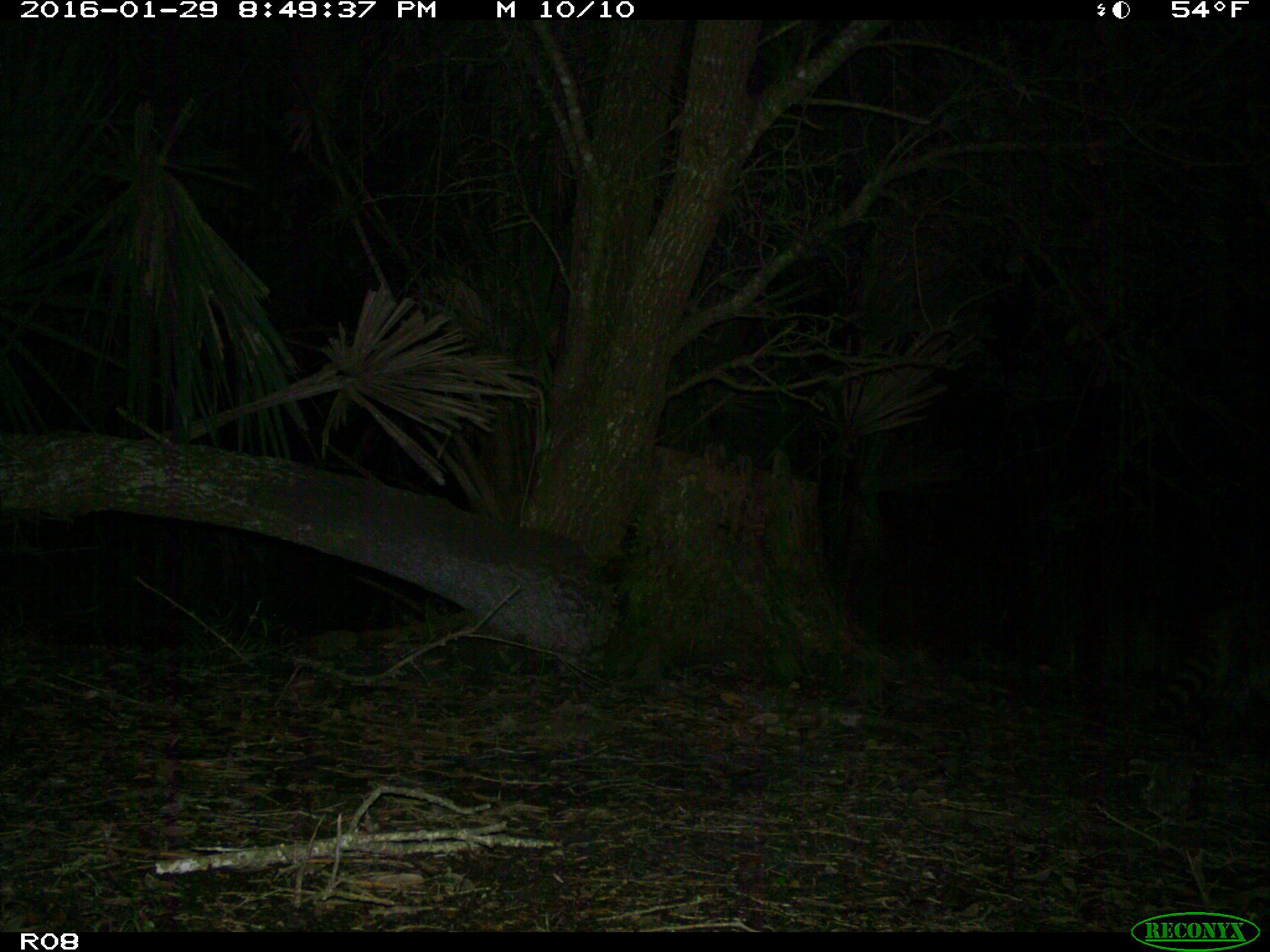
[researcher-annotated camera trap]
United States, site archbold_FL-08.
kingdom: Animalia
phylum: Chordata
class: Mammalia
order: Carnivora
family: Procyonidae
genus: Procyon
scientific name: Procyon lotor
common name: common raccoon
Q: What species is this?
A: Procyon lotor (common raccoon).